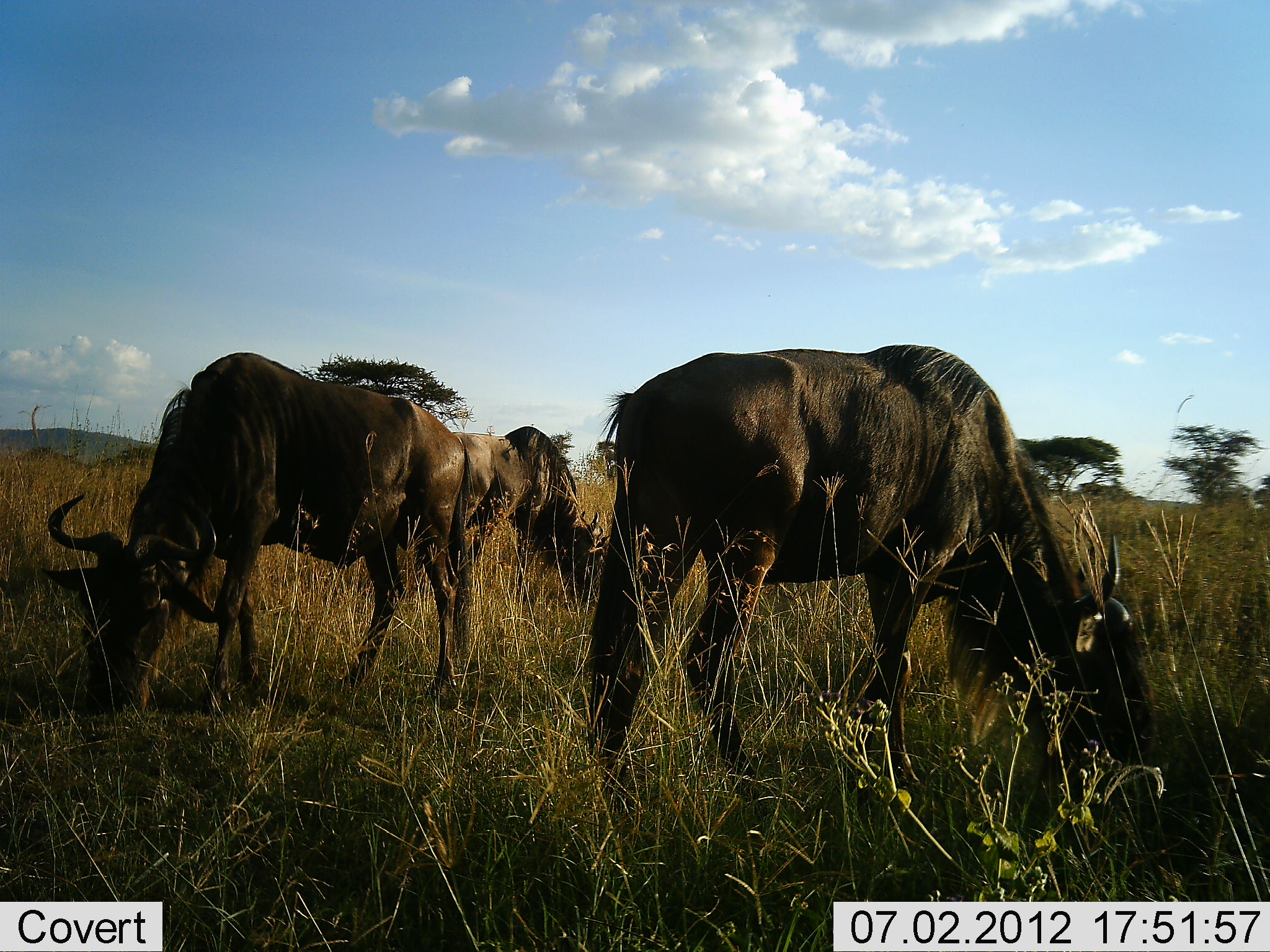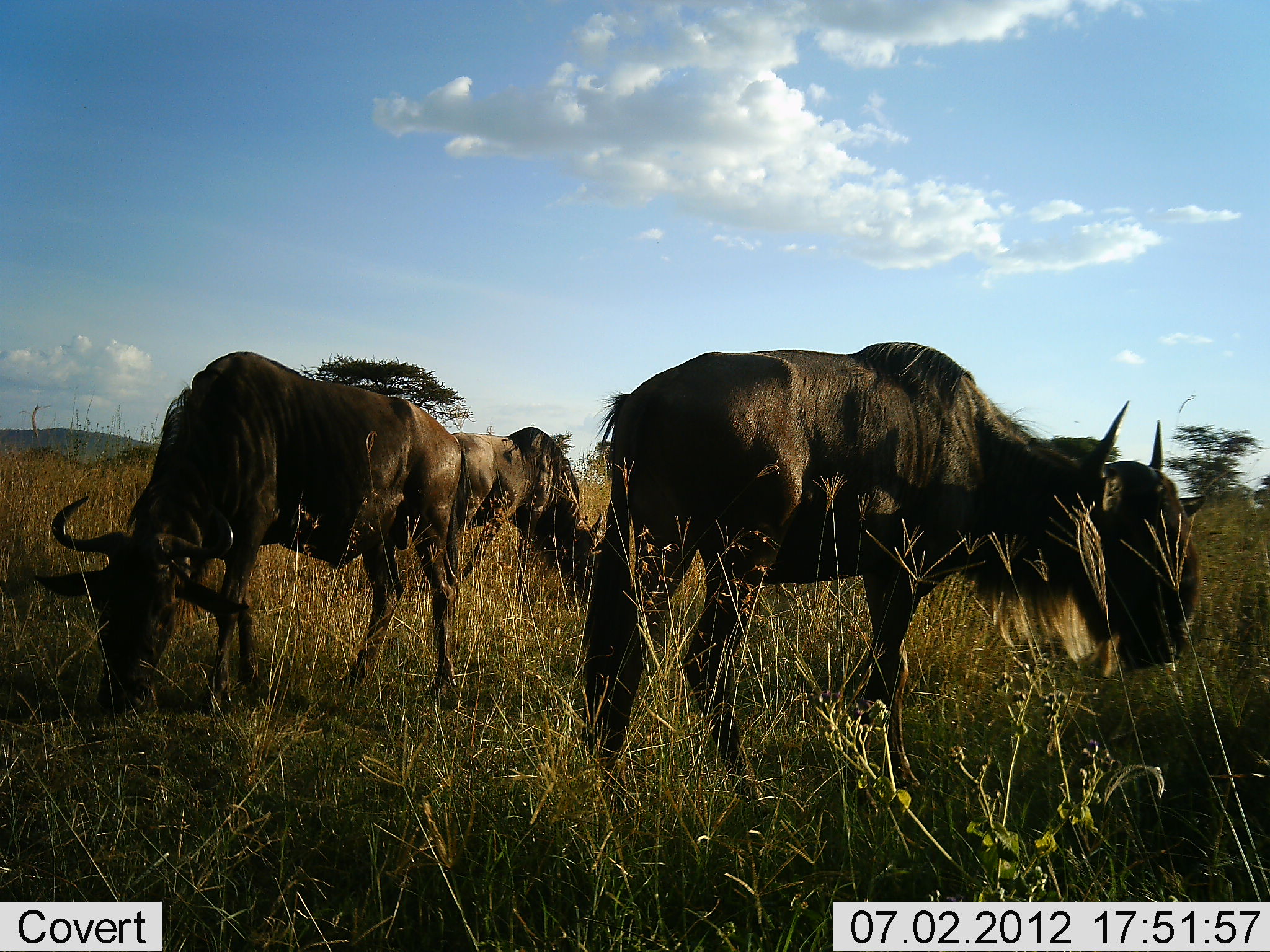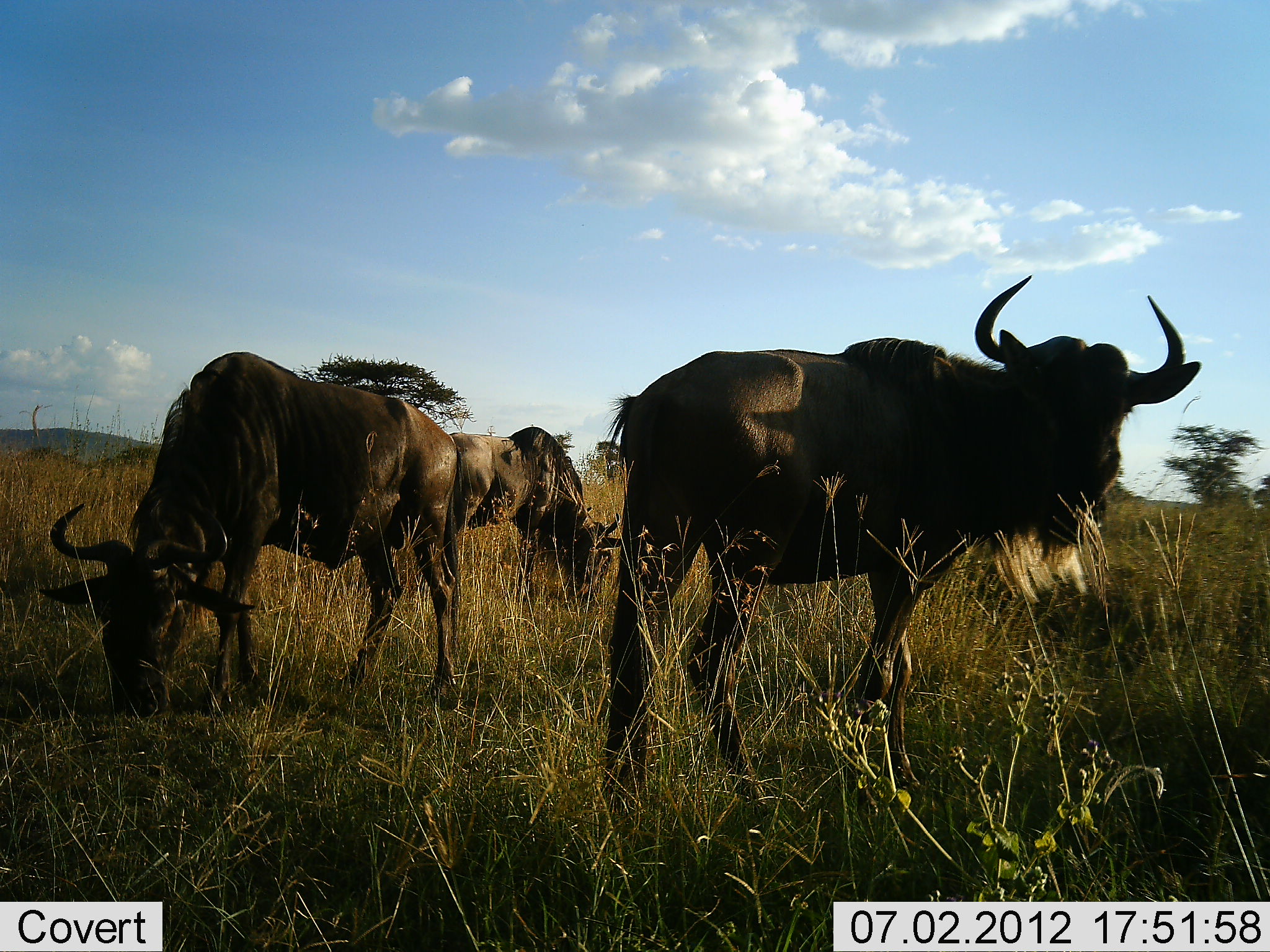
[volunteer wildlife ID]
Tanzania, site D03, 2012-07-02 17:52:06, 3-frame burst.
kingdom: Animalia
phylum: Chordata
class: Mammalia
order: Artiodactyla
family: Bovidae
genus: Connochaetes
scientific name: Connochaetes taurinus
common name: blue wildebeest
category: wildebeest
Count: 3.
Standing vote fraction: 40%.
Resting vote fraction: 0%.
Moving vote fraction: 0%.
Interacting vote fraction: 0%.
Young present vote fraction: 0%.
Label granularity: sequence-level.